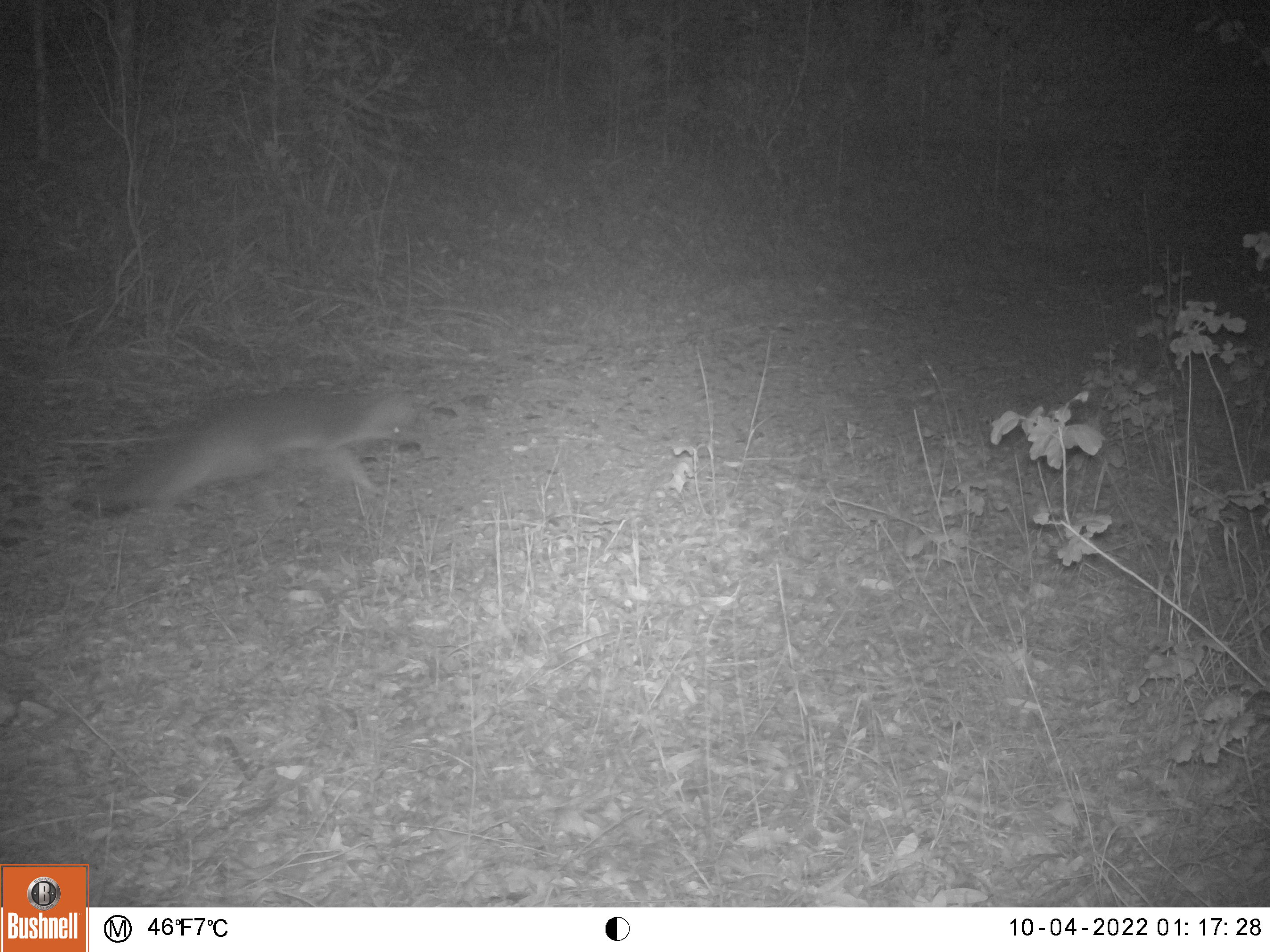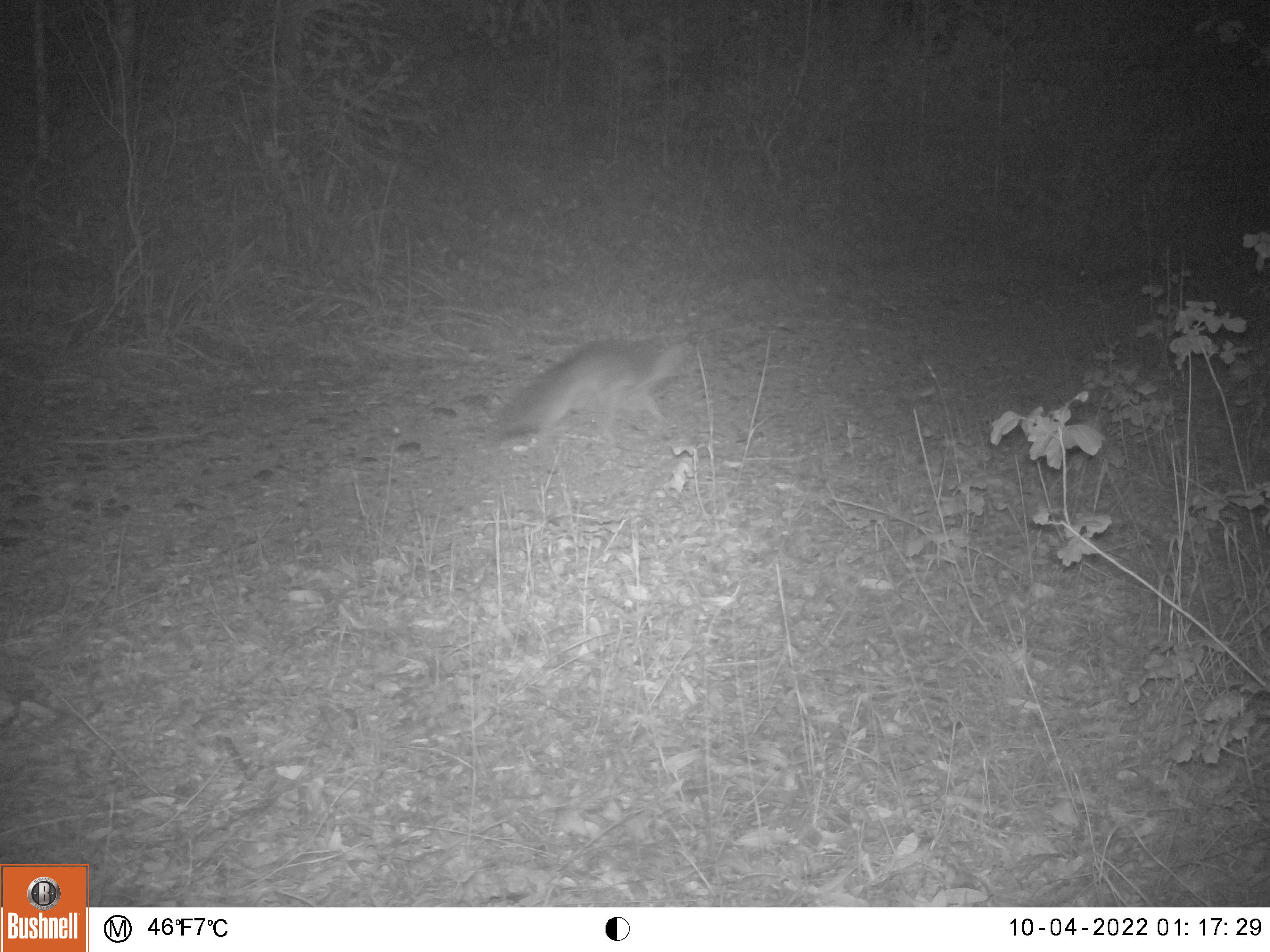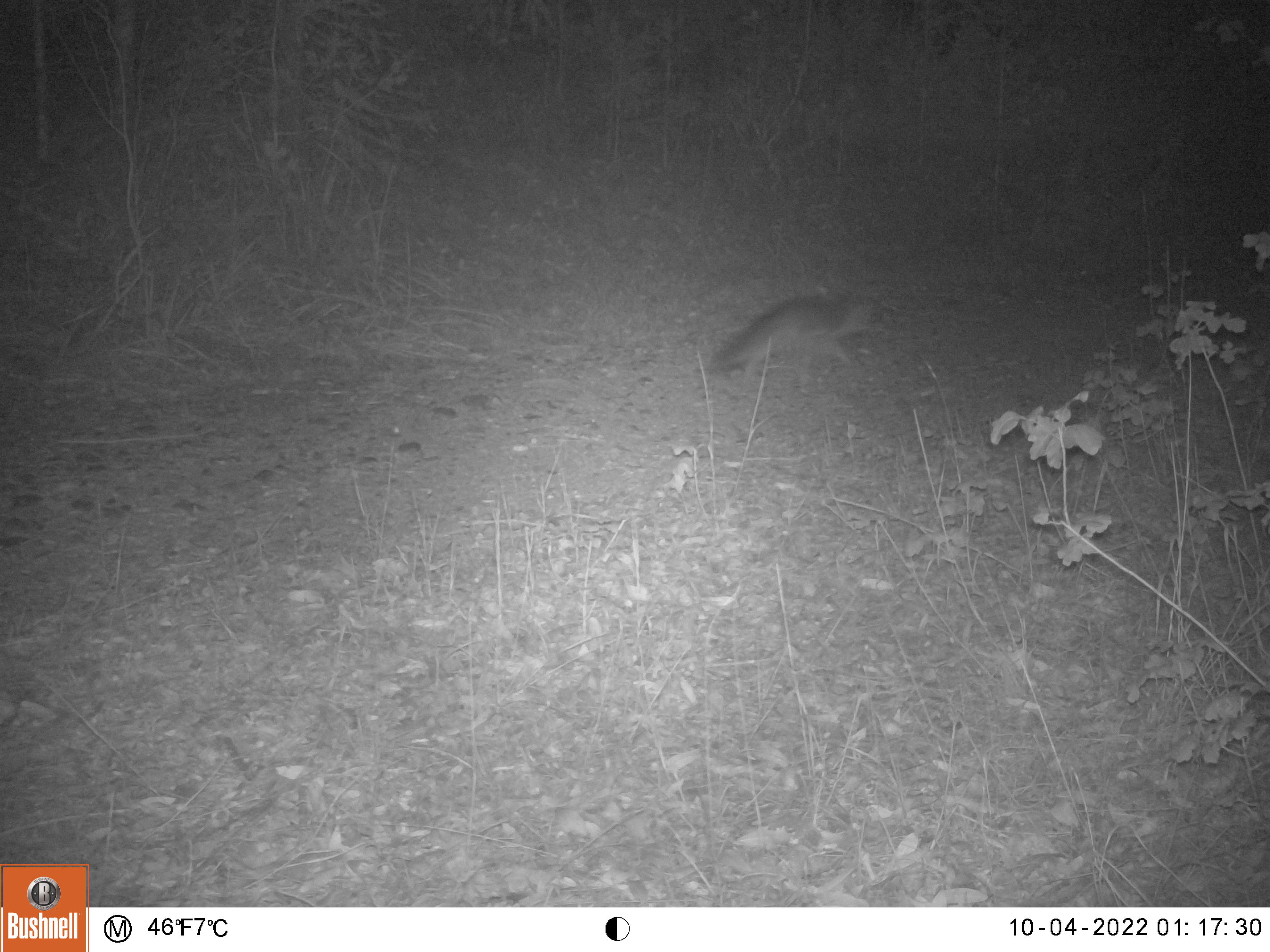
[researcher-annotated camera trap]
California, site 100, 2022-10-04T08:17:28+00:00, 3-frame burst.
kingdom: Animalia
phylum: Chordata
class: Mammalia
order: Carnivora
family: Canidae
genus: Urocyon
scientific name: Urocyon cinereoargenteus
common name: gray fox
Gray fox (Urocyon cinereoargenteus).